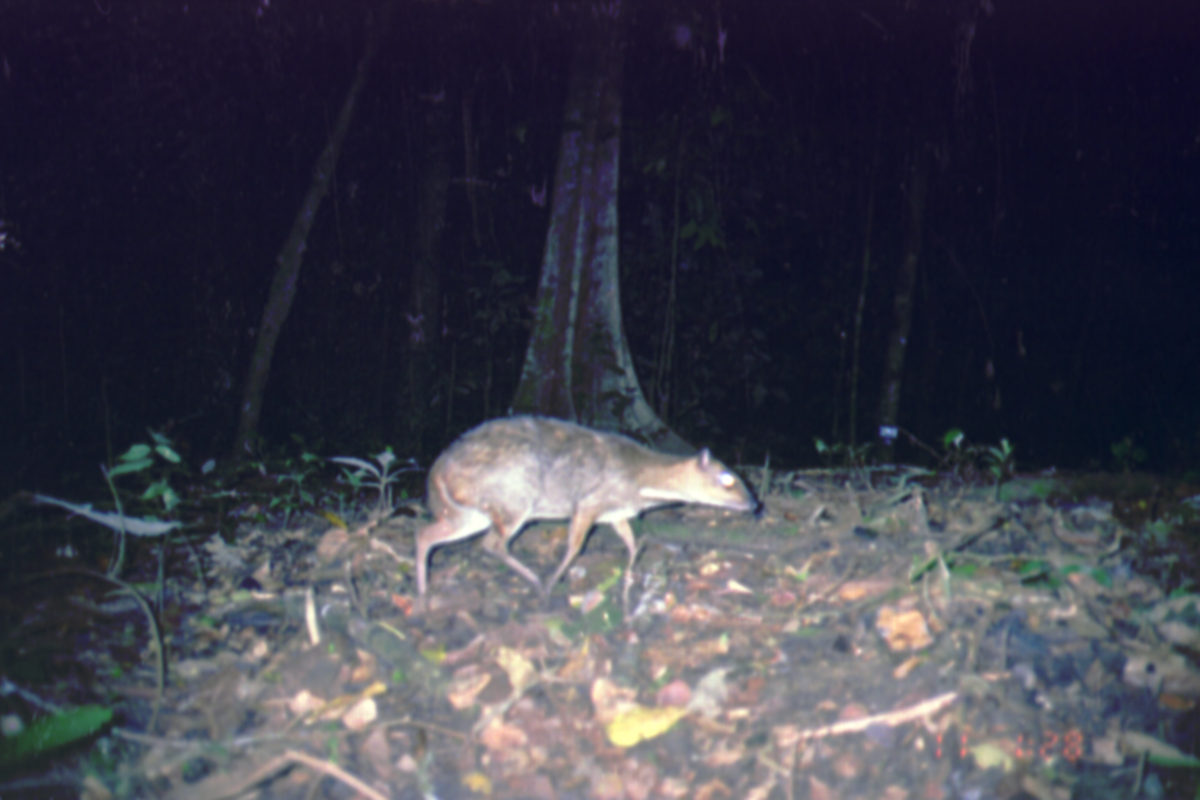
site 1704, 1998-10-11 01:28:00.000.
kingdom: Animalia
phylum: Chordata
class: Mammalia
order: Artiodactyla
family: Tragulidae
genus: Tragulus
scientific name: Tragulus napu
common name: greater oriental chevrotain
Tragulus napu (greater oriental chevrotain), count 1.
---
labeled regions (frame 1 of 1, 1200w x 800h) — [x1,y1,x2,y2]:
tragulus napu: [414,413,760,618]